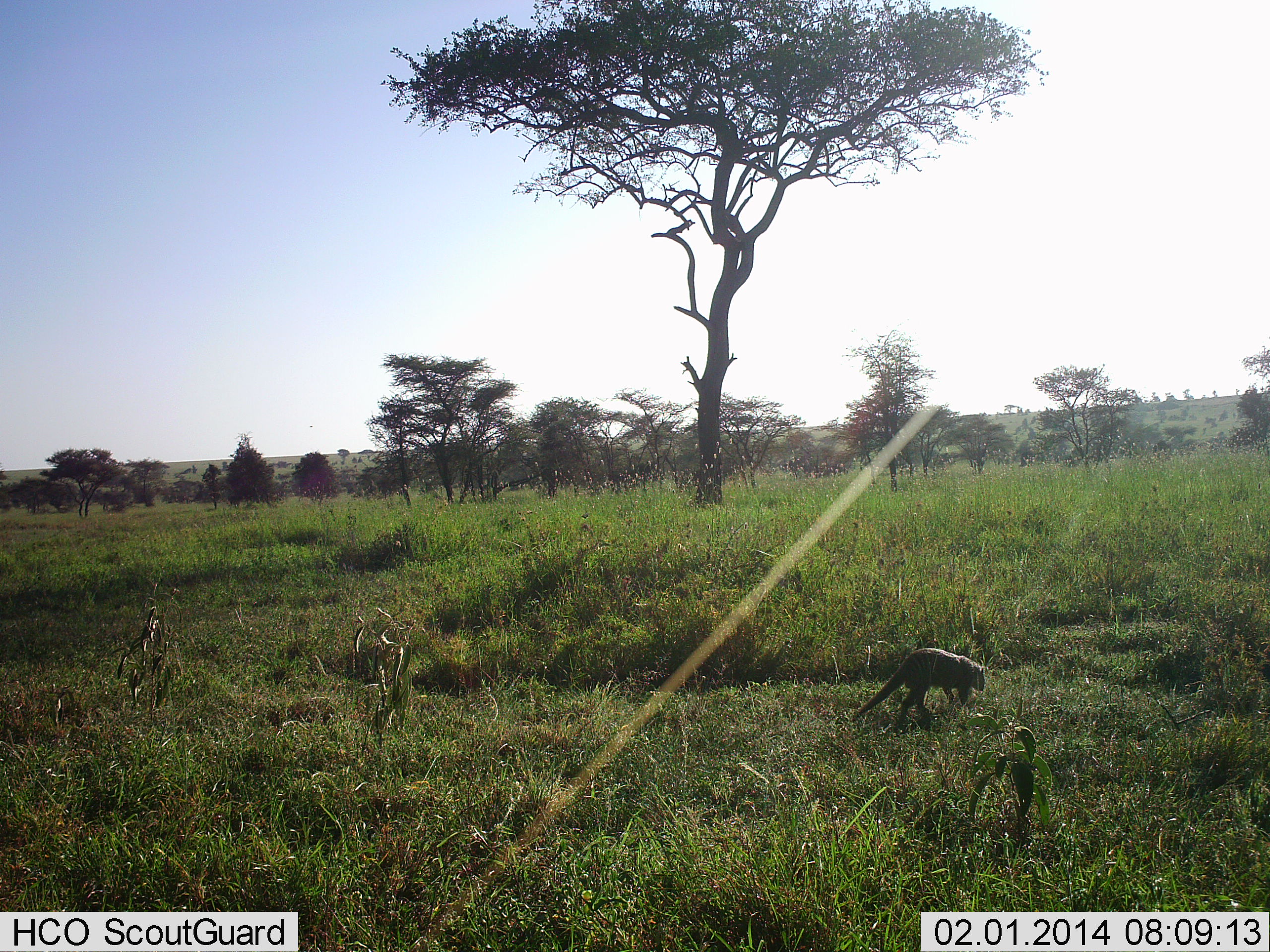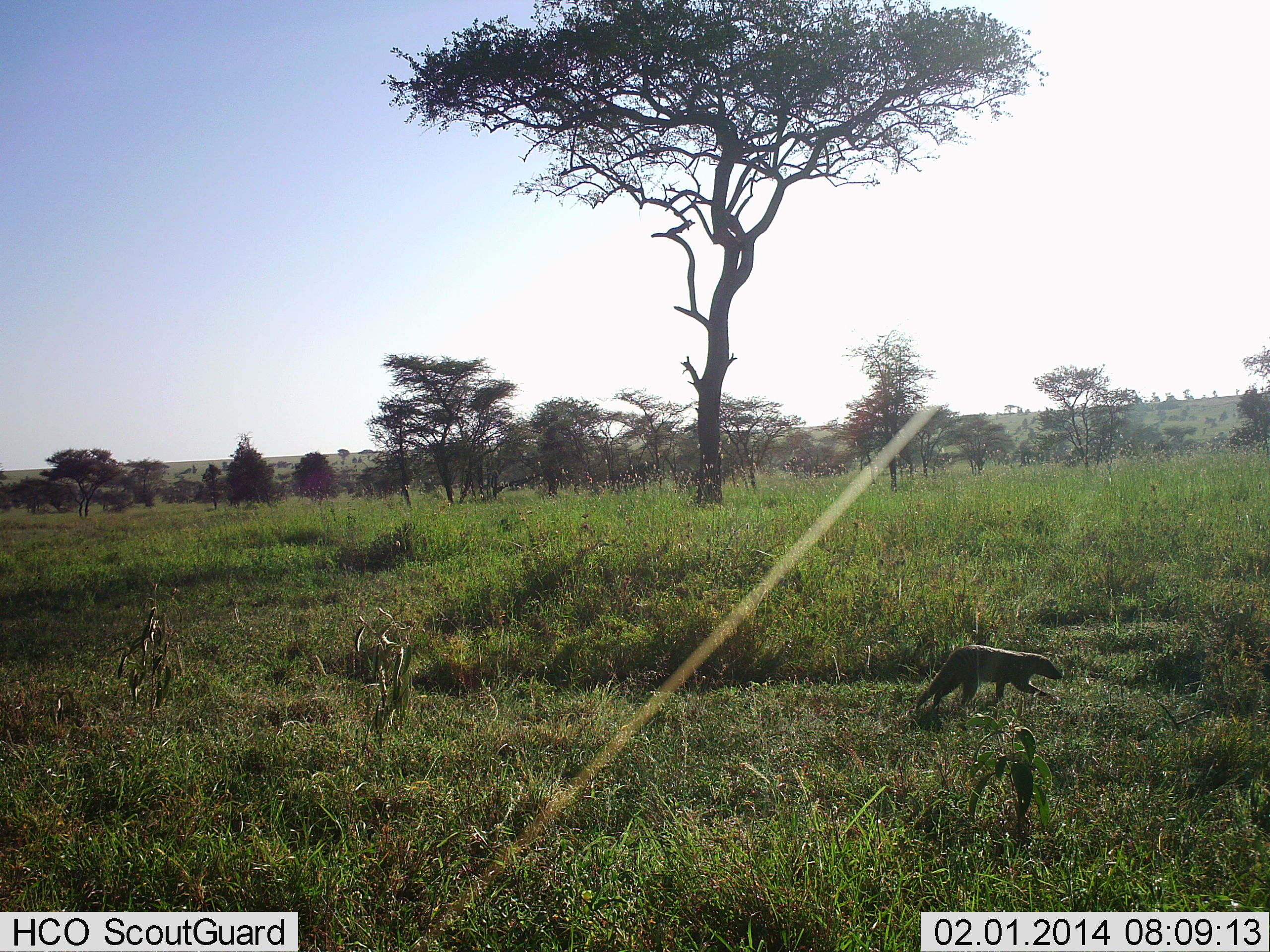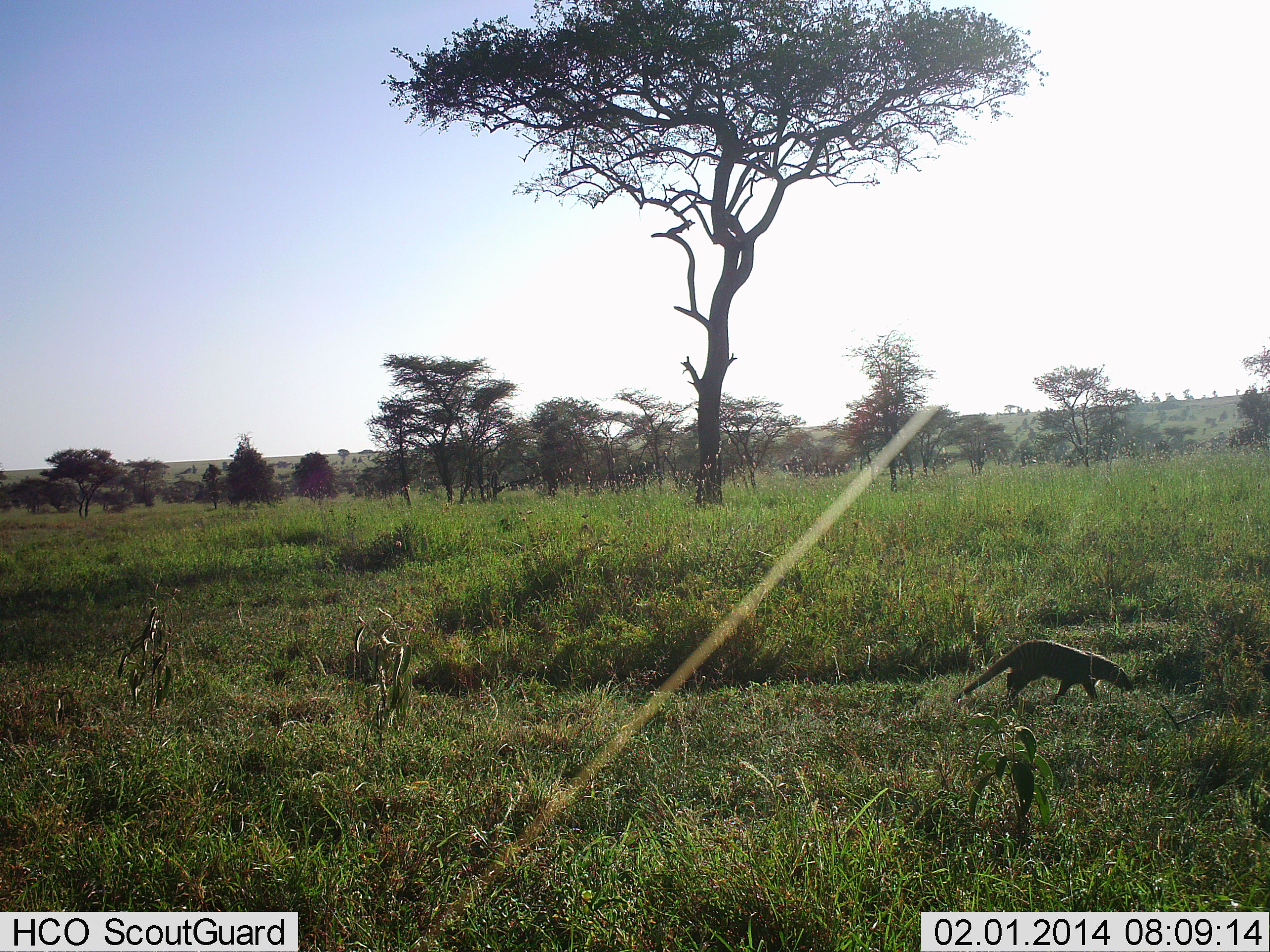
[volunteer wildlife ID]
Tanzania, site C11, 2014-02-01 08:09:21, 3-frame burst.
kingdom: Animalia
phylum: Chordata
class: Mammalia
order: Carnivora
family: Herpestidae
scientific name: Herpestidae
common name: mongoose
Mongoose (Herpestidae), count 1. Behavior (volunteer vote fractions): standing 0%, resting 0%, moving 100%, interacting 0%. Young present (vote fraction): 0%. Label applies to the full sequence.